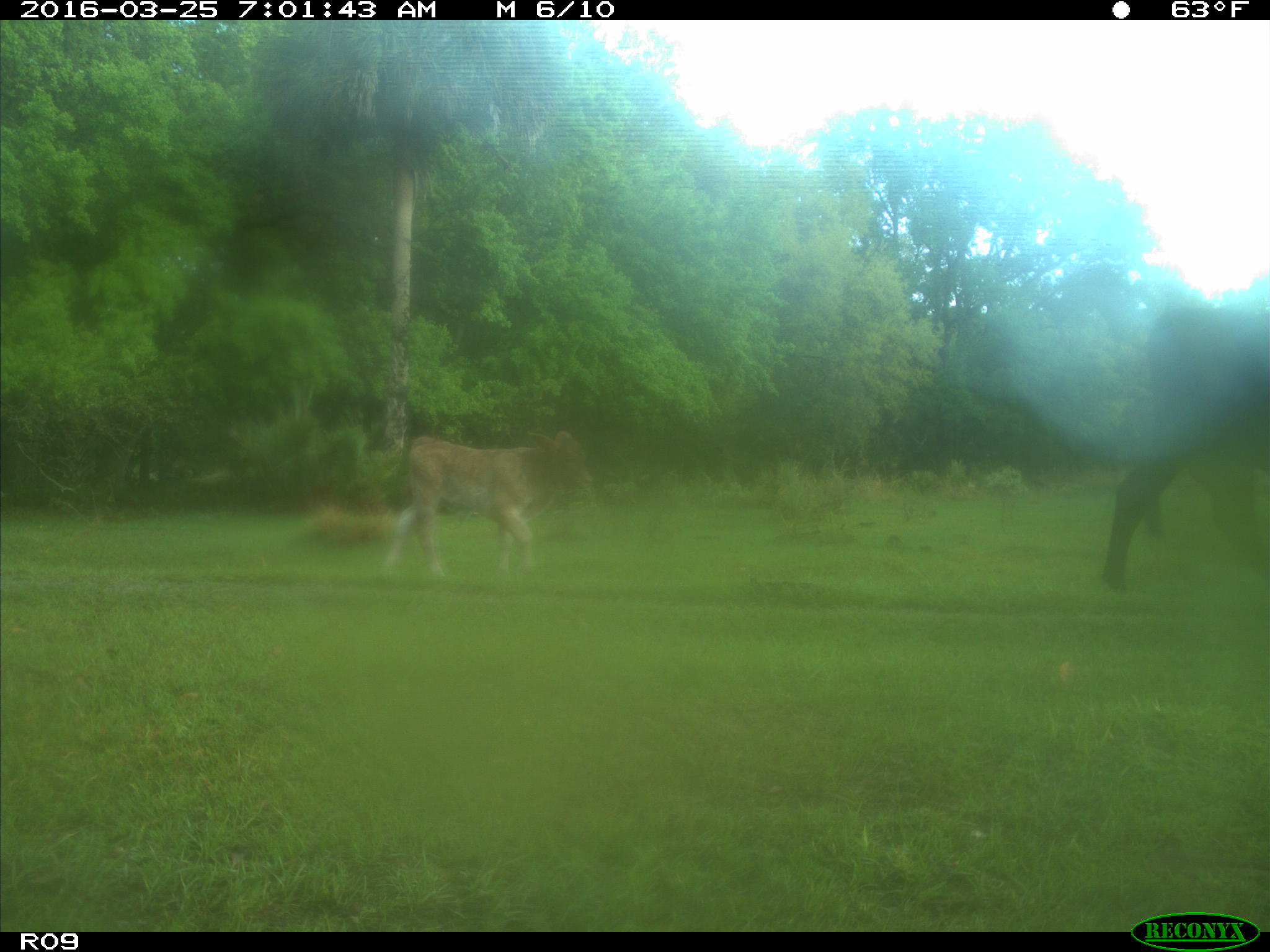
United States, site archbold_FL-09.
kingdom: Animalia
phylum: Chordata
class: Mammalia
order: Artiodactyla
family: Bovidae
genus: Bos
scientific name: Bos taurus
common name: domestic cow